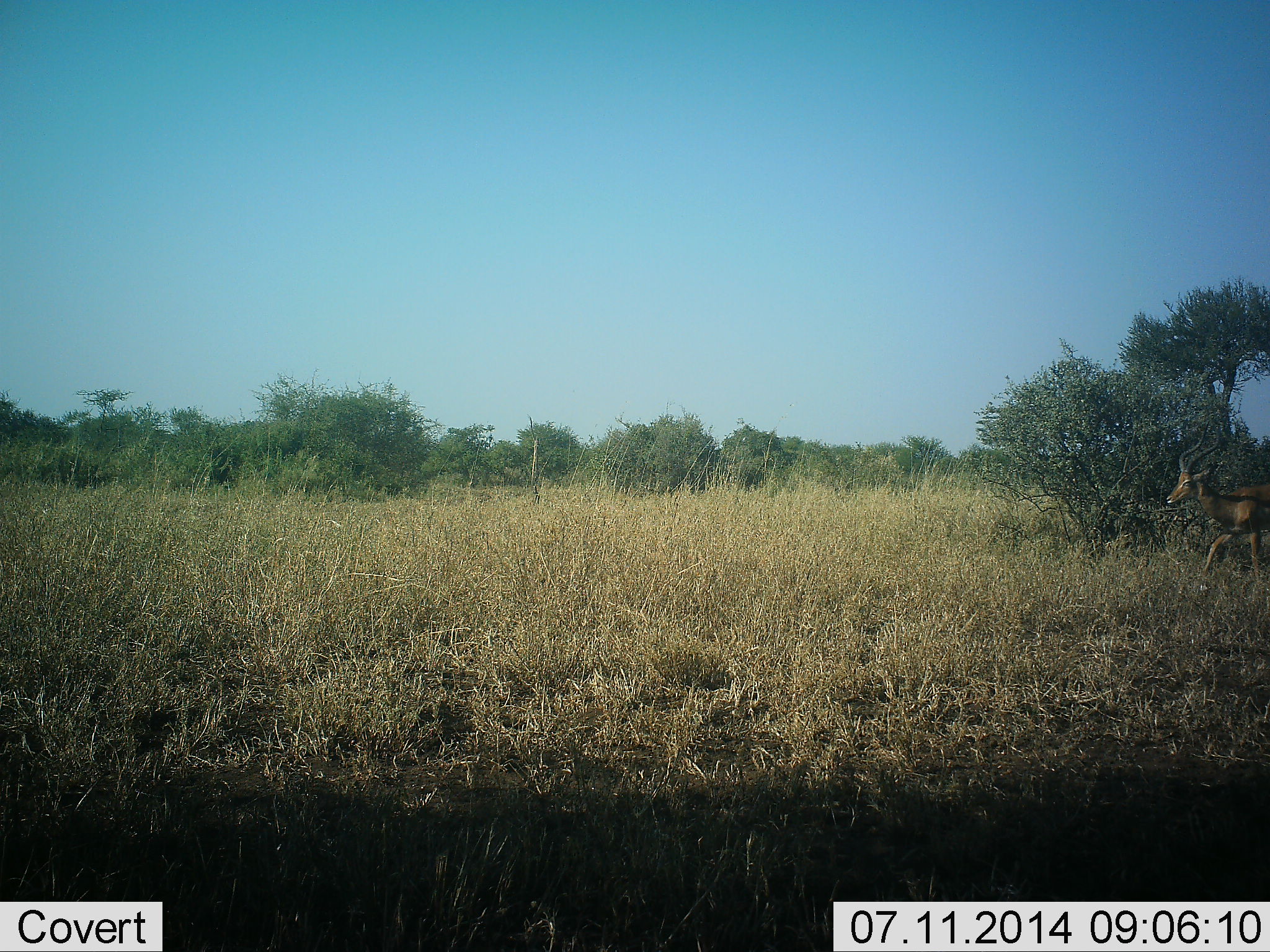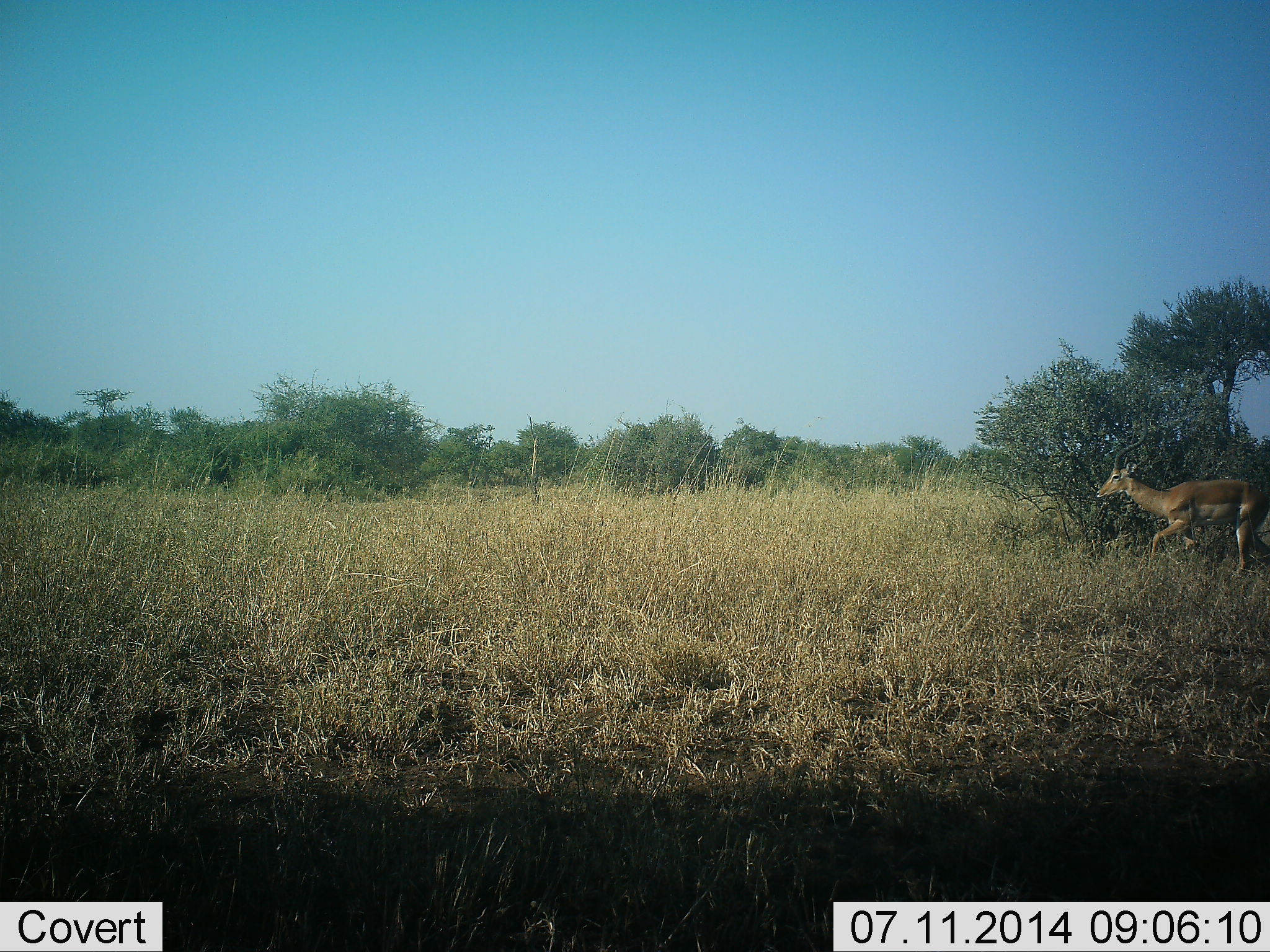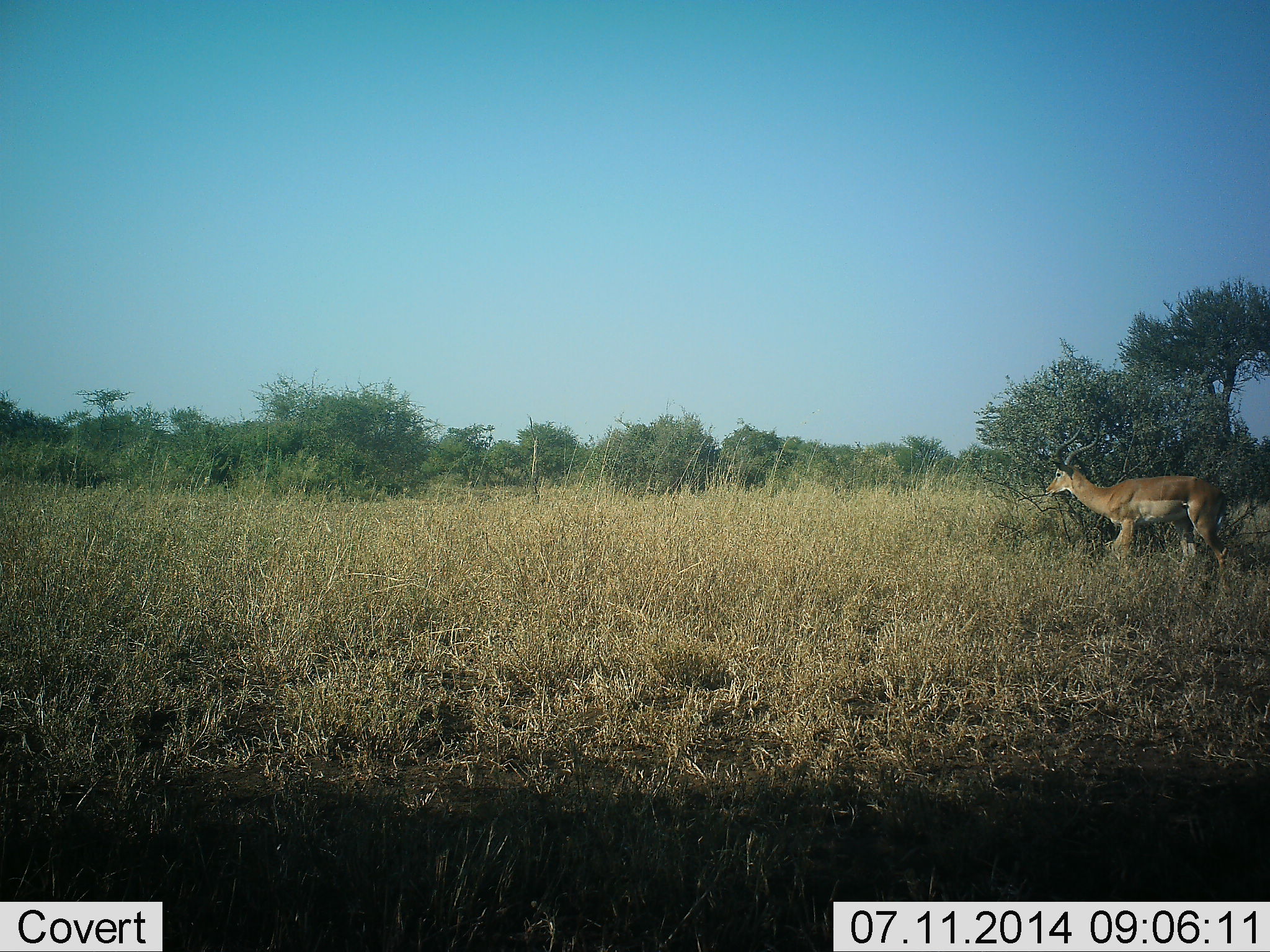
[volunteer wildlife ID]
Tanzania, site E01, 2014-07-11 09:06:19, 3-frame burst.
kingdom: Animalia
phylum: Chordata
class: Mammalia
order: Artiodactyla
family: Bovidae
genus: Aepyceros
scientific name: Aepyceros melampus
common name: impala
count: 1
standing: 10%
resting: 0%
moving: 100%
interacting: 0%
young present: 0%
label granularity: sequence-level